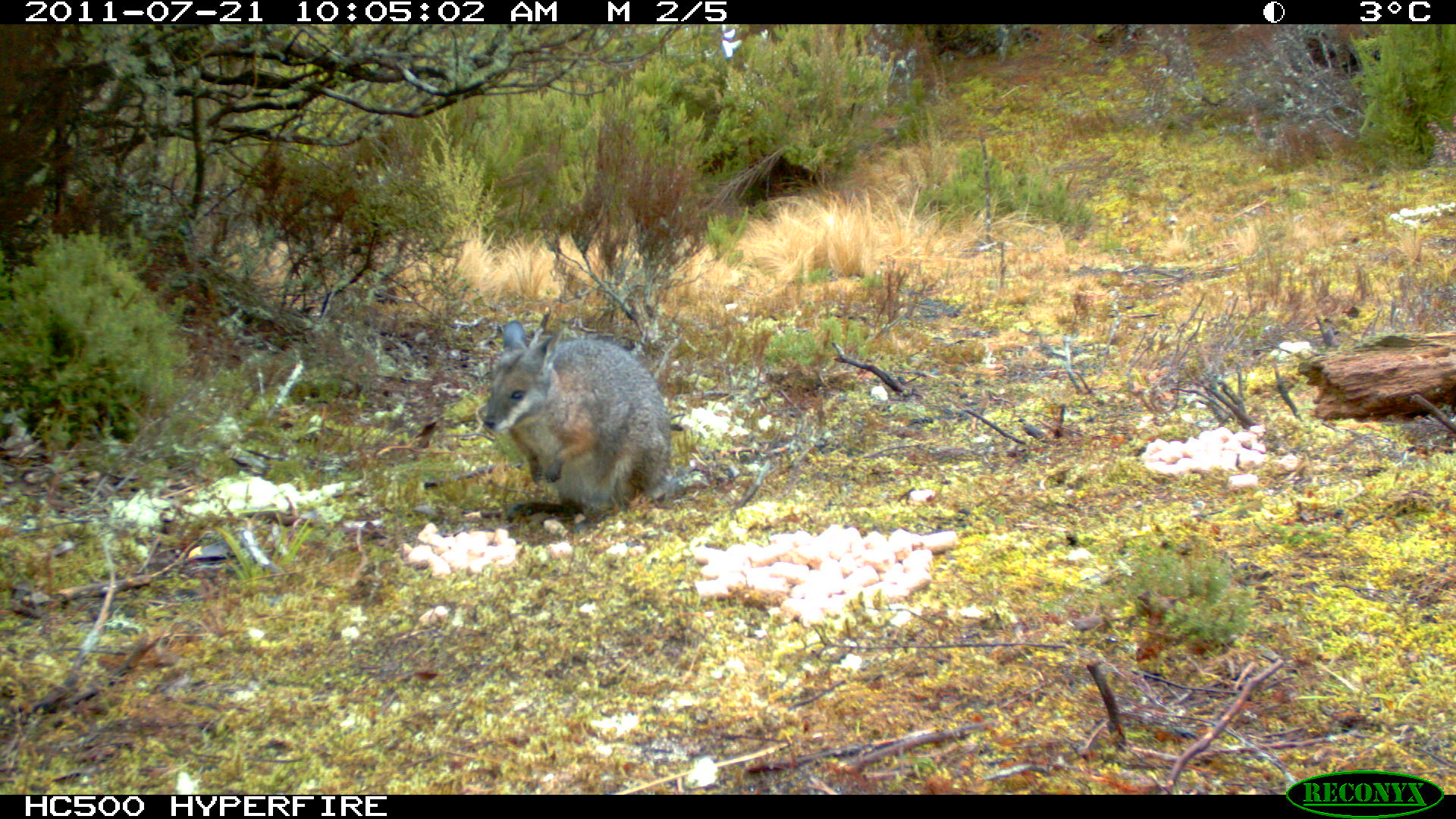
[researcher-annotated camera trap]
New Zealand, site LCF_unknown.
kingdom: Animalia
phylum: Chordata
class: Mammalia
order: Diprotodontia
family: Macropodidae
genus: Notamacropus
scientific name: Notamacropus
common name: wallaby